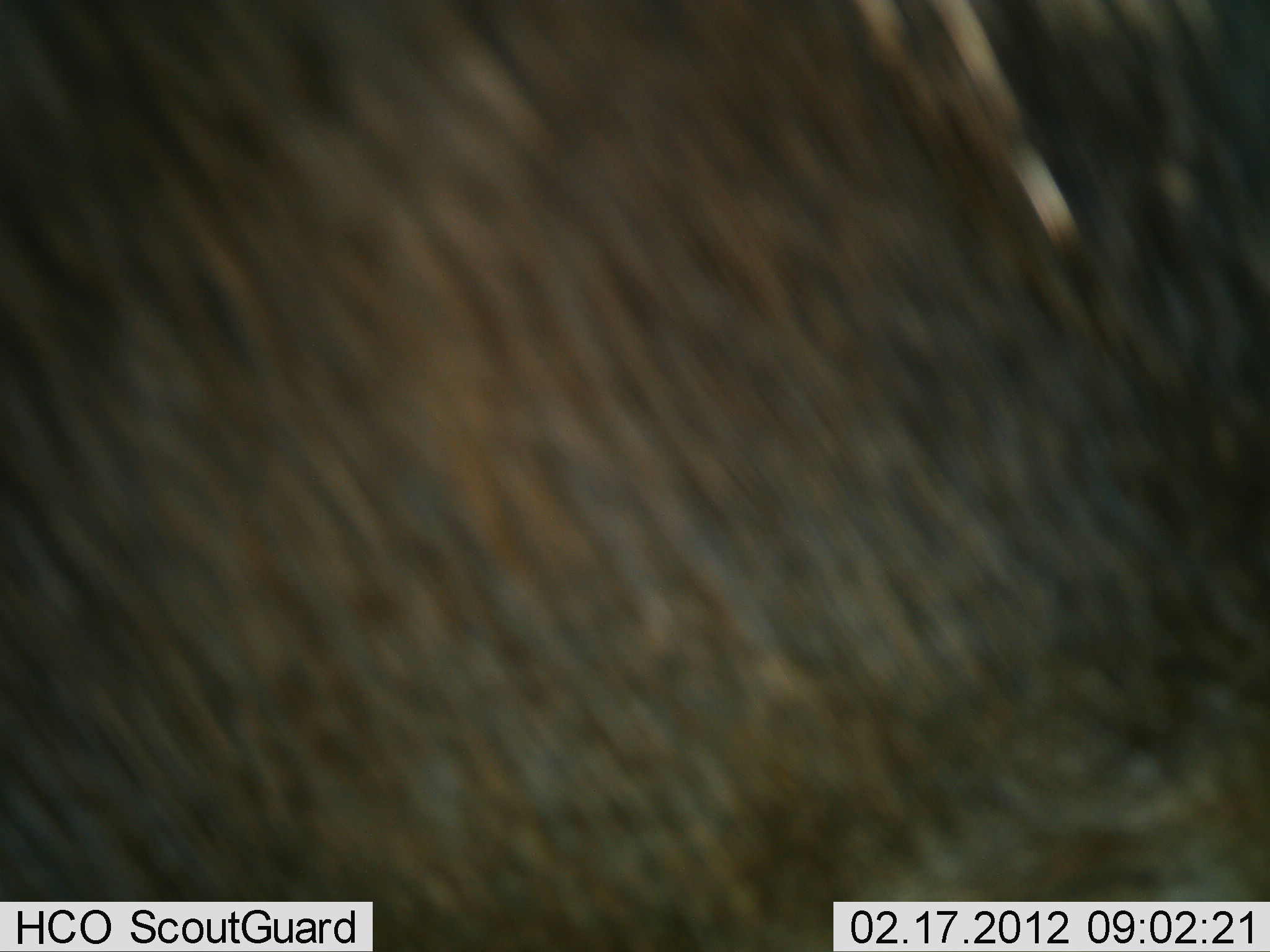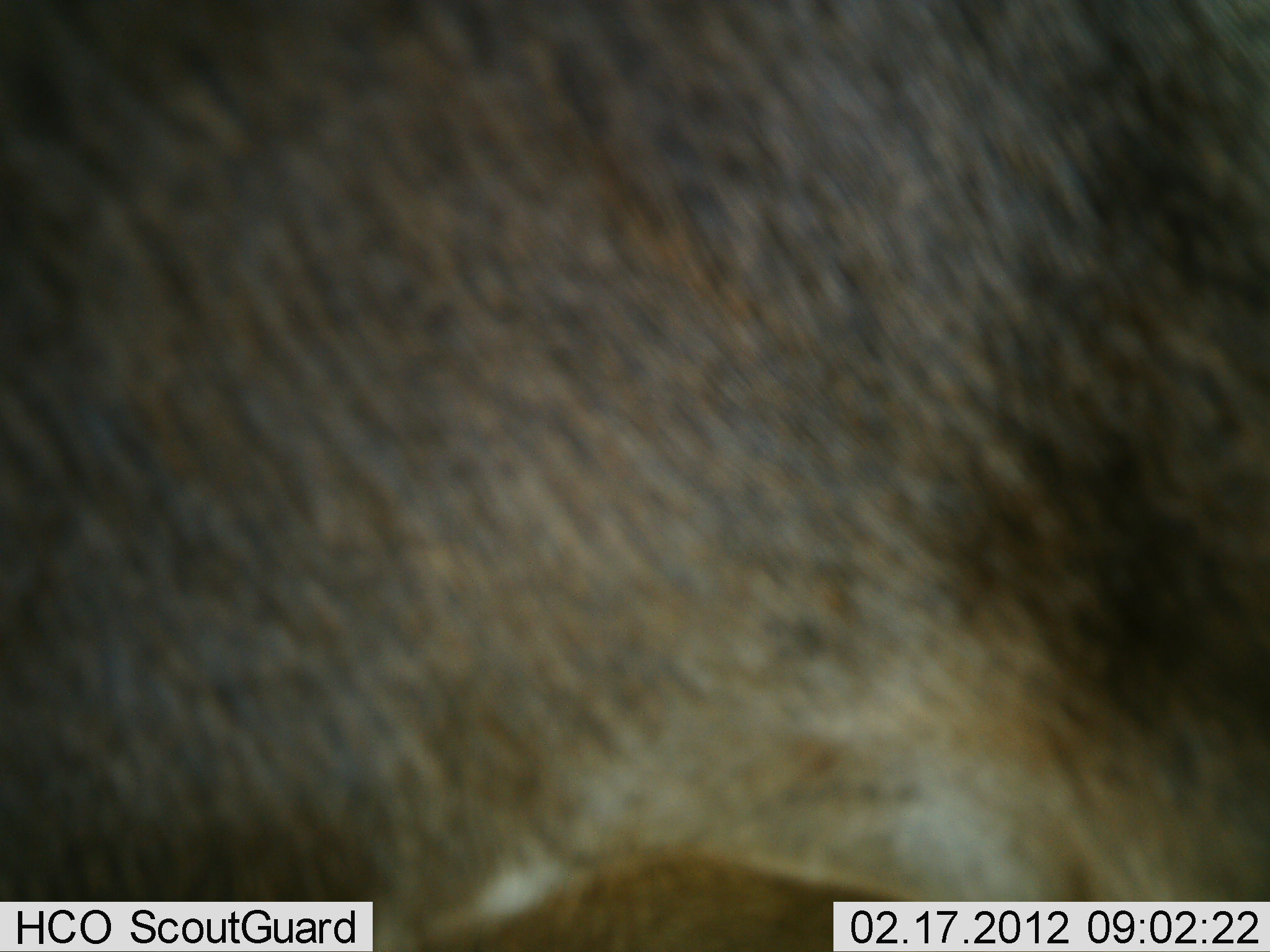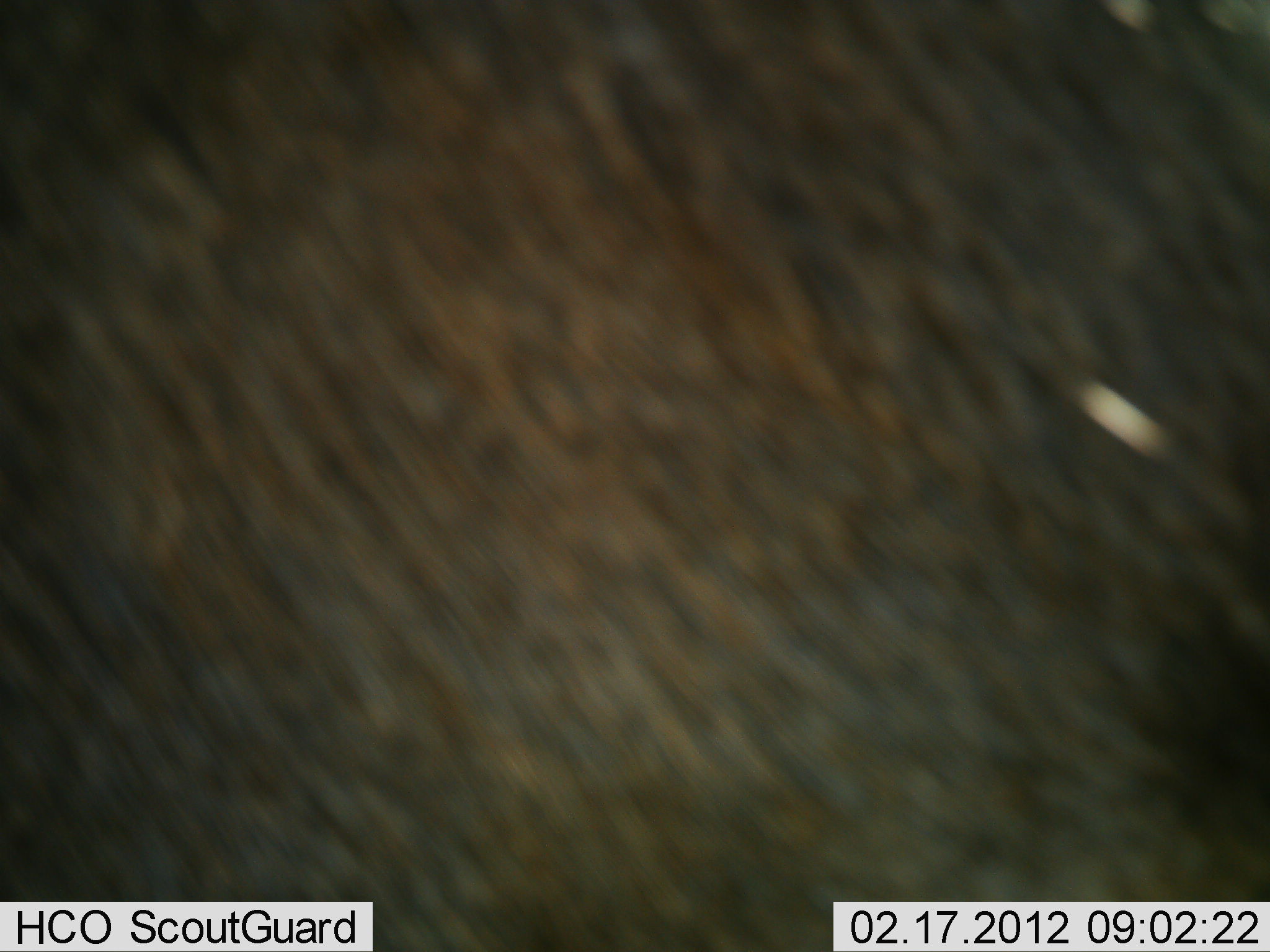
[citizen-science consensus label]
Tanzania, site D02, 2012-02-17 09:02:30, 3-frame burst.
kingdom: Animalia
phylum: Chordata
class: Mammalia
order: Artiodactyla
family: Bovidae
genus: Connochaetes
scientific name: Connochaetes taurinus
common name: blue wildebeest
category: wildebeest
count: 1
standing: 94%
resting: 0%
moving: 6%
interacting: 0%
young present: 0%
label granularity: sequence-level